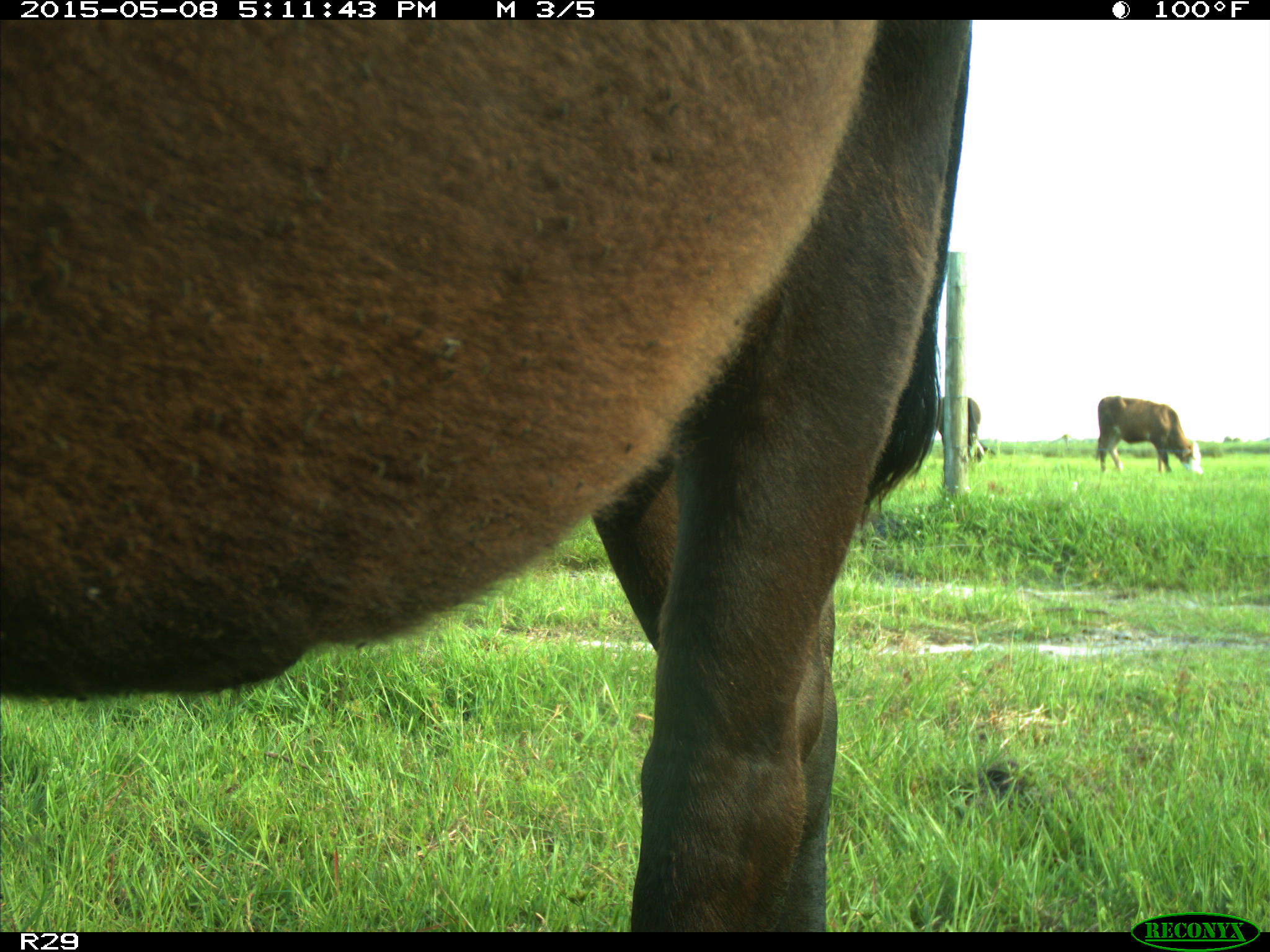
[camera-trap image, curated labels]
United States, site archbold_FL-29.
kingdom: Animalia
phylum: Chordata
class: Mammalia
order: Artiodactyla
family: Bovidae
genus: Bos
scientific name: Bos taurus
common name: domestic cow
Bos taurus (domestic cow).